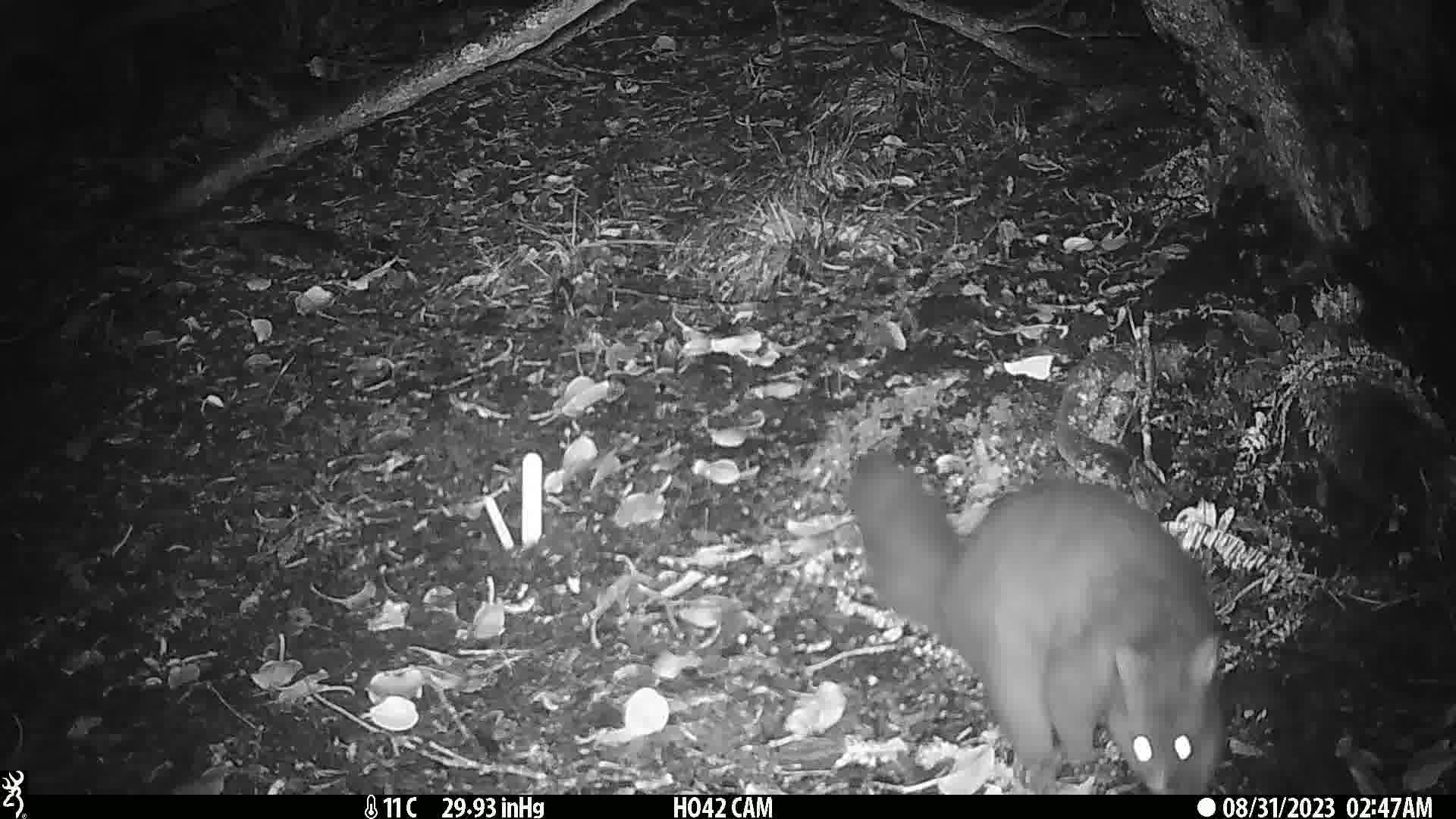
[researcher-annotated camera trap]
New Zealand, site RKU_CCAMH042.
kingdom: Animalia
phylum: Chordata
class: Mammalia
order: Diprotodontia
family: Phalangeridae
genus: Trichosurus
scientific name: Trichosurus vulpecula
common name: common brushtail possum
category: possum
Possum (common brushtail possum) (Trichosurus vulpecula).